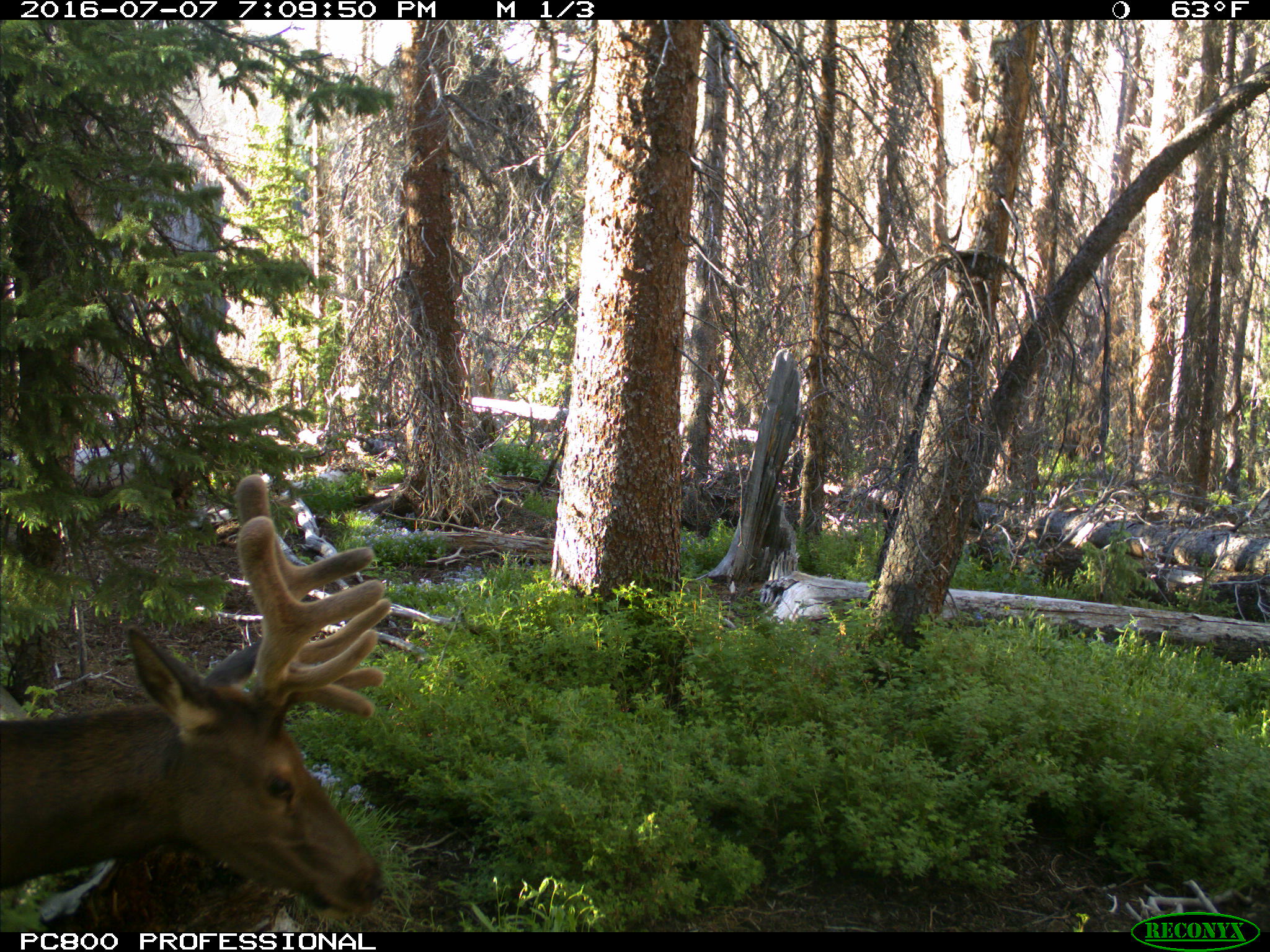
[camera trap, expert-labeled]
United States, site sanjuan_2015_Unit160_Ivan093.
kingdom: Animalia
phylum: Chordata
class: Mammalia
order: Artiodactyla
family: Cervidae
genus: Cervus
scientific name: Cervus elaphus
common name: red deer